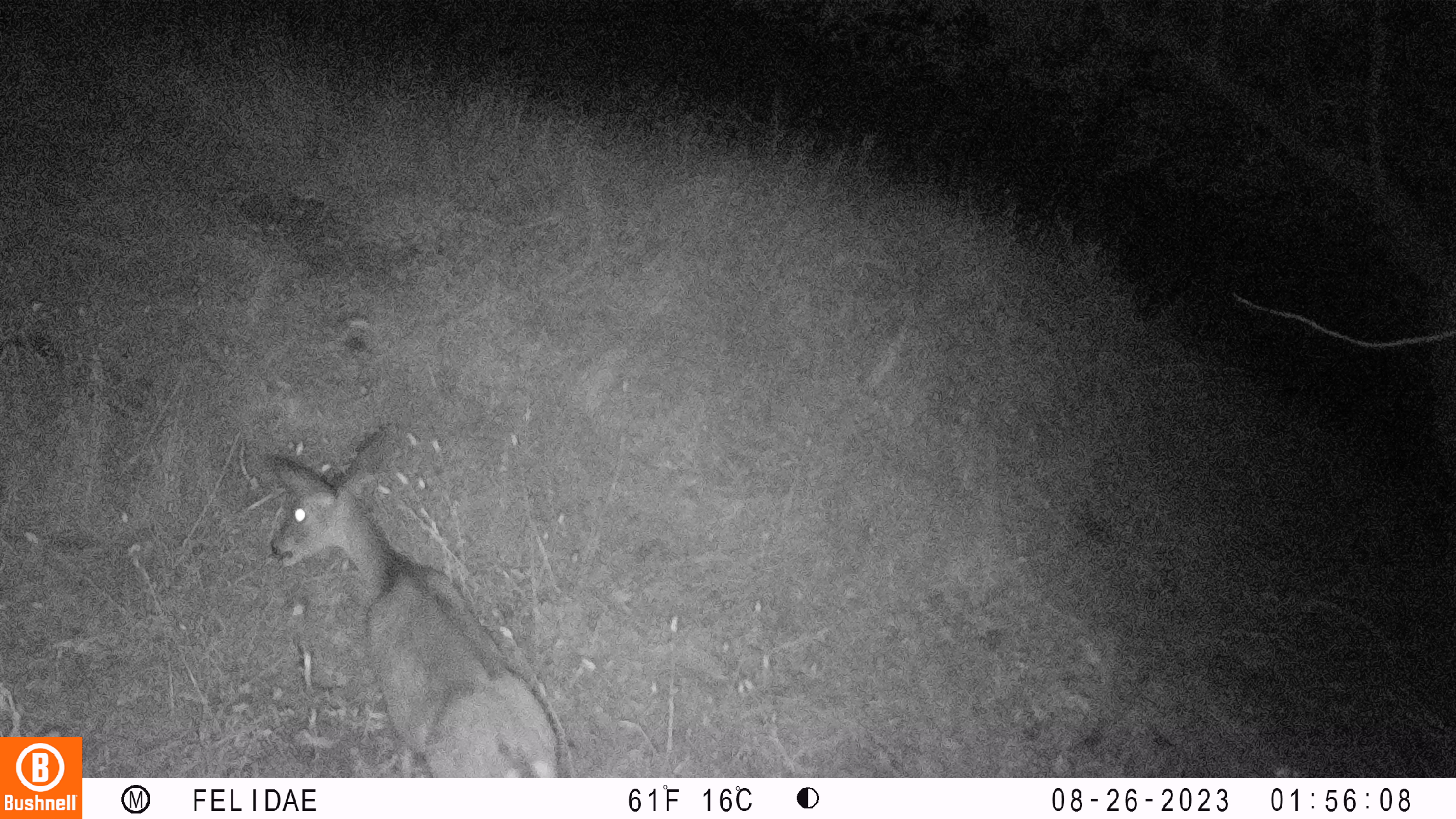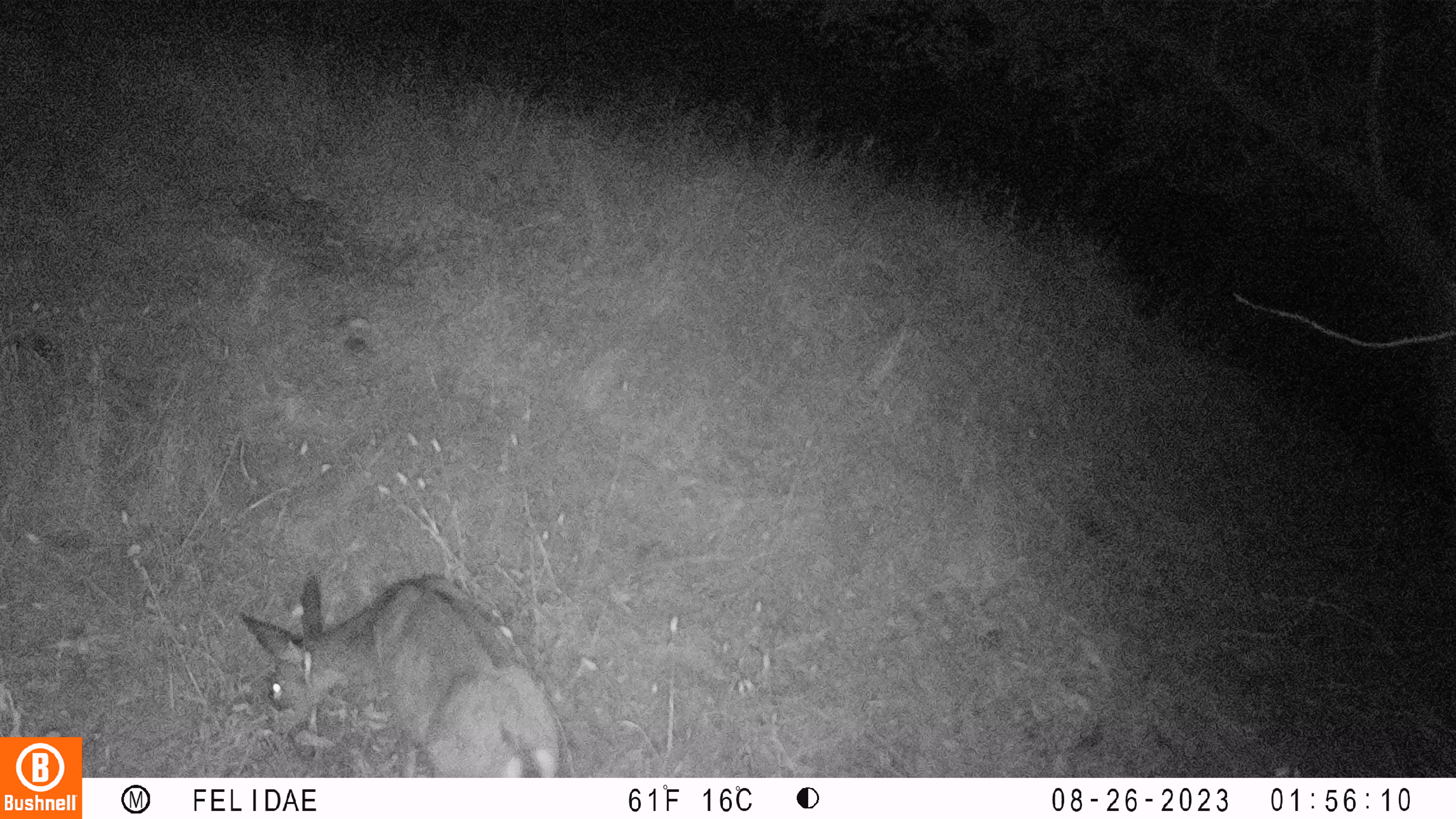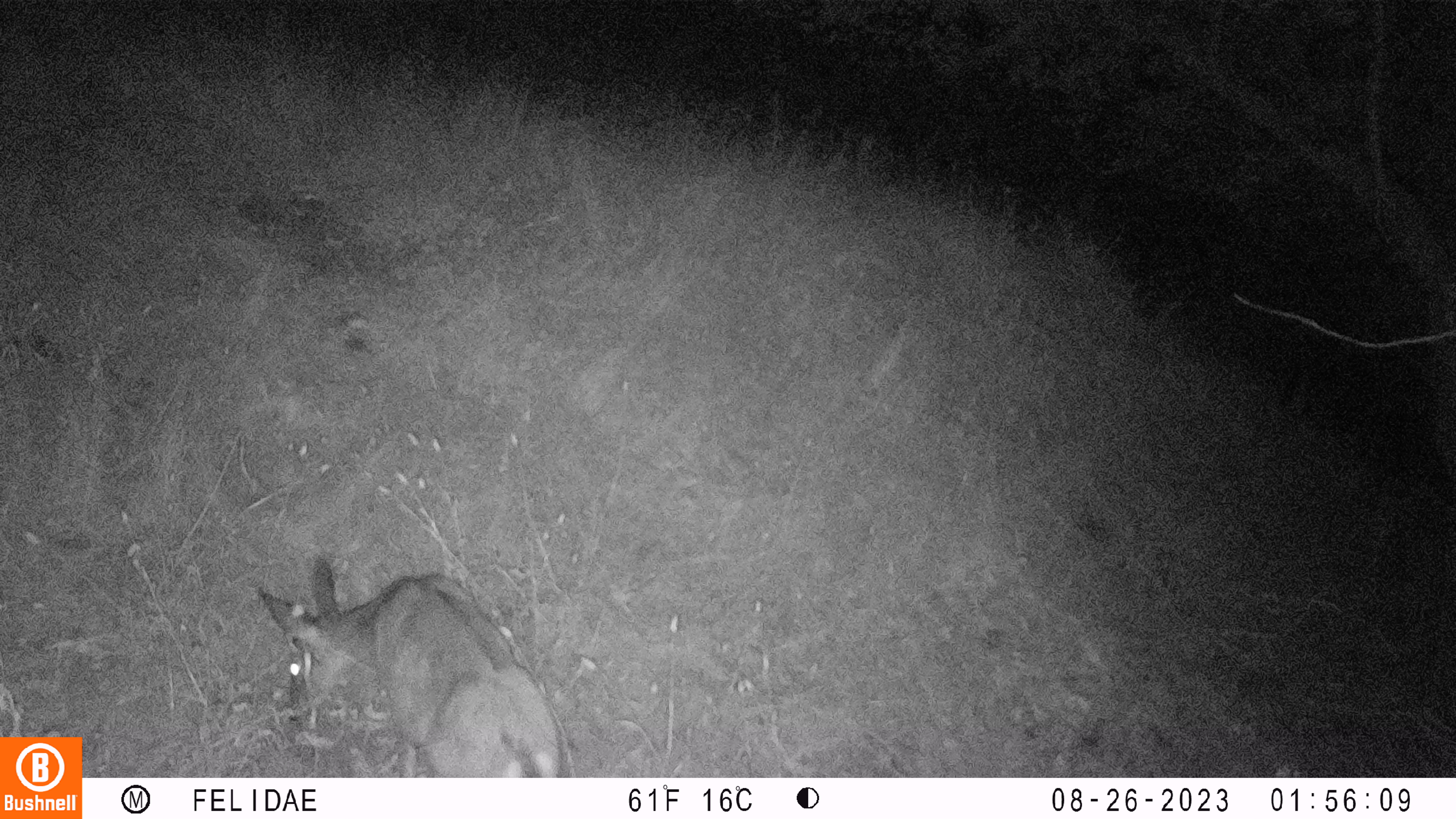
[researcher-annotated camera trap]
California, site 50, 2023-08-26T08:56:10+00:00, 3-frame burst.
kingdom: Animalia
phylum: Chordata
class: Mammalia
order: Artiodactyla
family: Cervidae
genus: Odocoileus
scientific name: Odocoileus hemionus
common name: mule deer